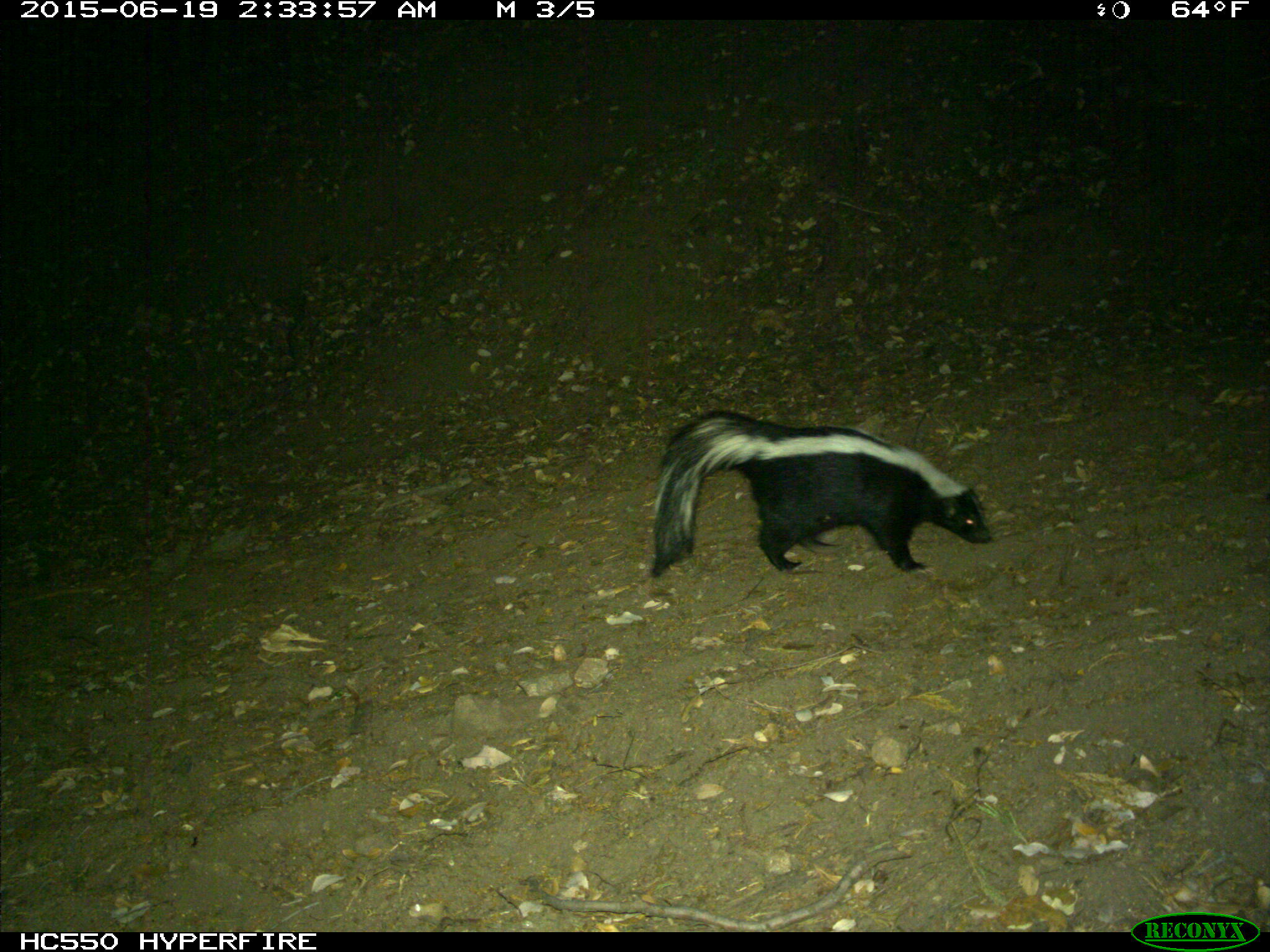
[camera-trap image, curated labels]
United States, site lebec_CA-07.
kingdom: Animalia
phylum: Chordata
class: Mammalia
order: Carnivora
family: Mephitidae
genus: Mephitis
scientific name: Mephitis mephitis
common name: striped skunk